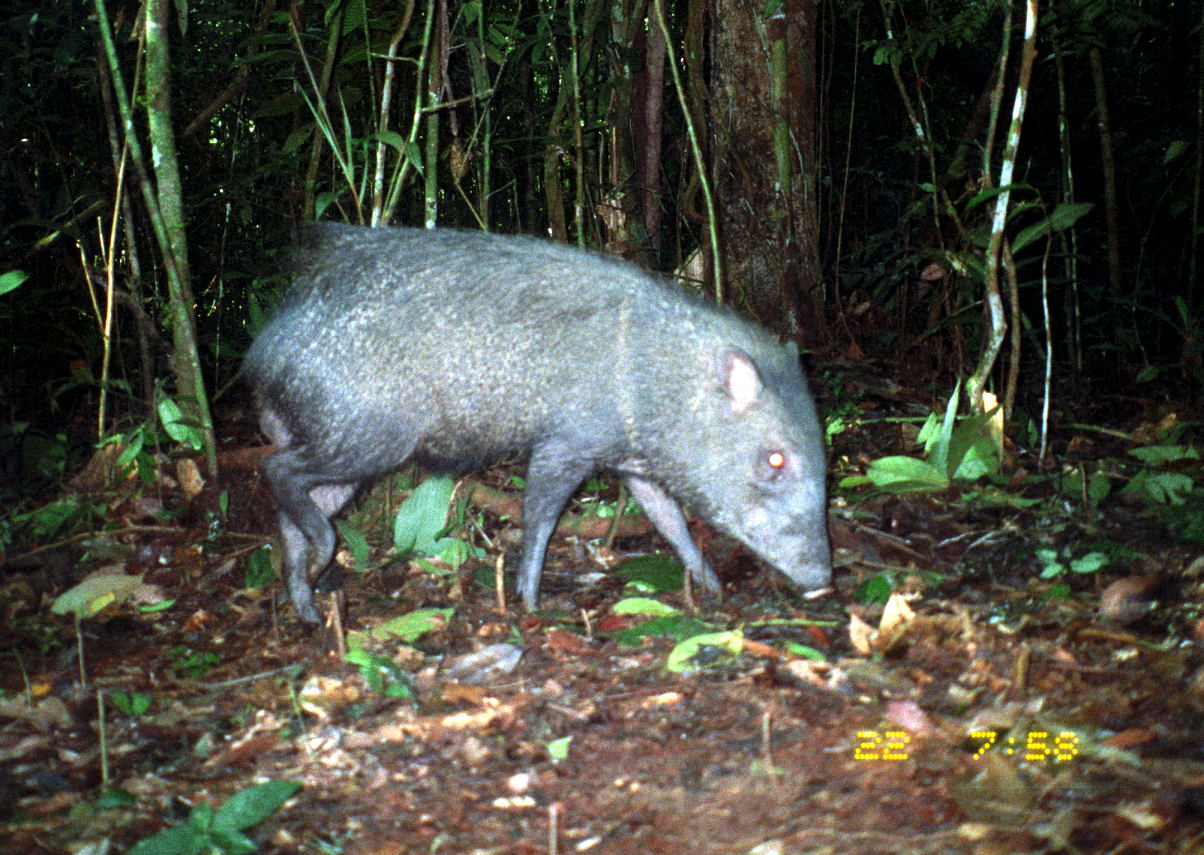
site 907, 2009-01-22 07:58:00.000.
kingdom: Animalia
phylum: Chordata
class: Mammalia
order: Artiodactyla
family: Tayassuidae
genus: Pecari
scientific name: Pecari tajacu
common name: collared peccary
Pecari tajacu (collared peccary).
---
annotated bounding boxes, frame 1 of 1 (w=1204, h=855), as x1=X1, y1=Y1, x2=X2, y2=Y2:
pecari tajacu: x1=236, y1=213, x2=835, y2=627